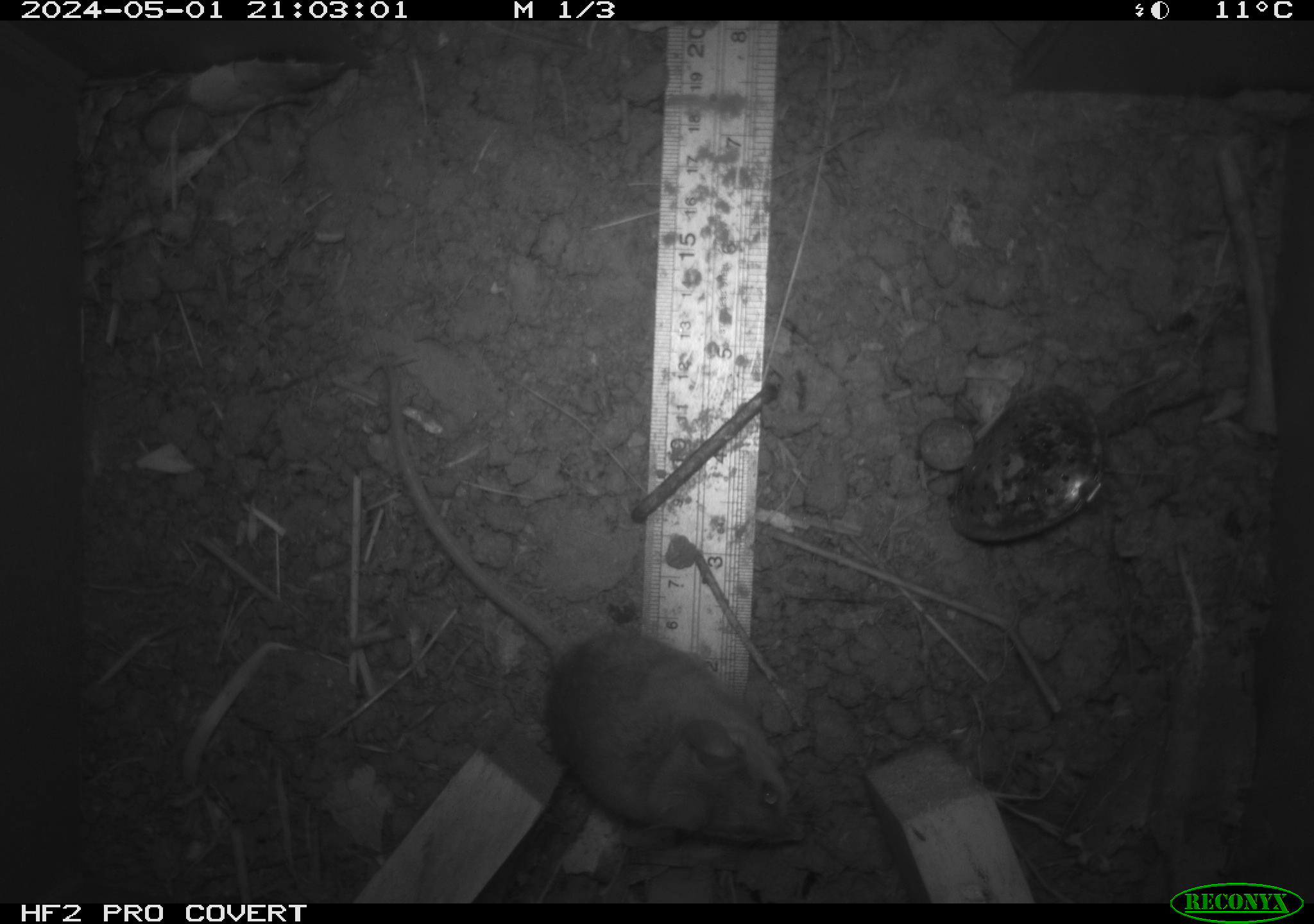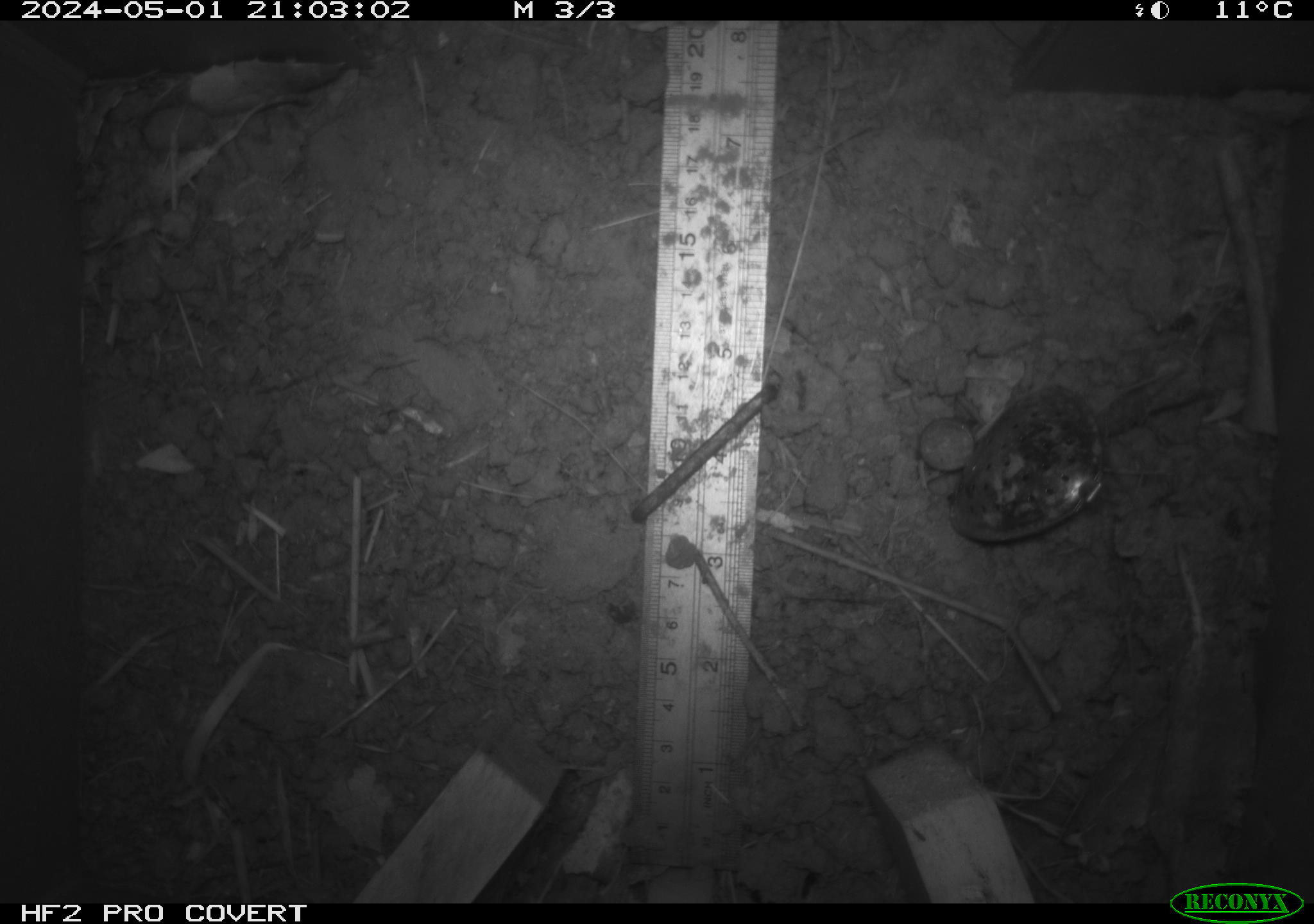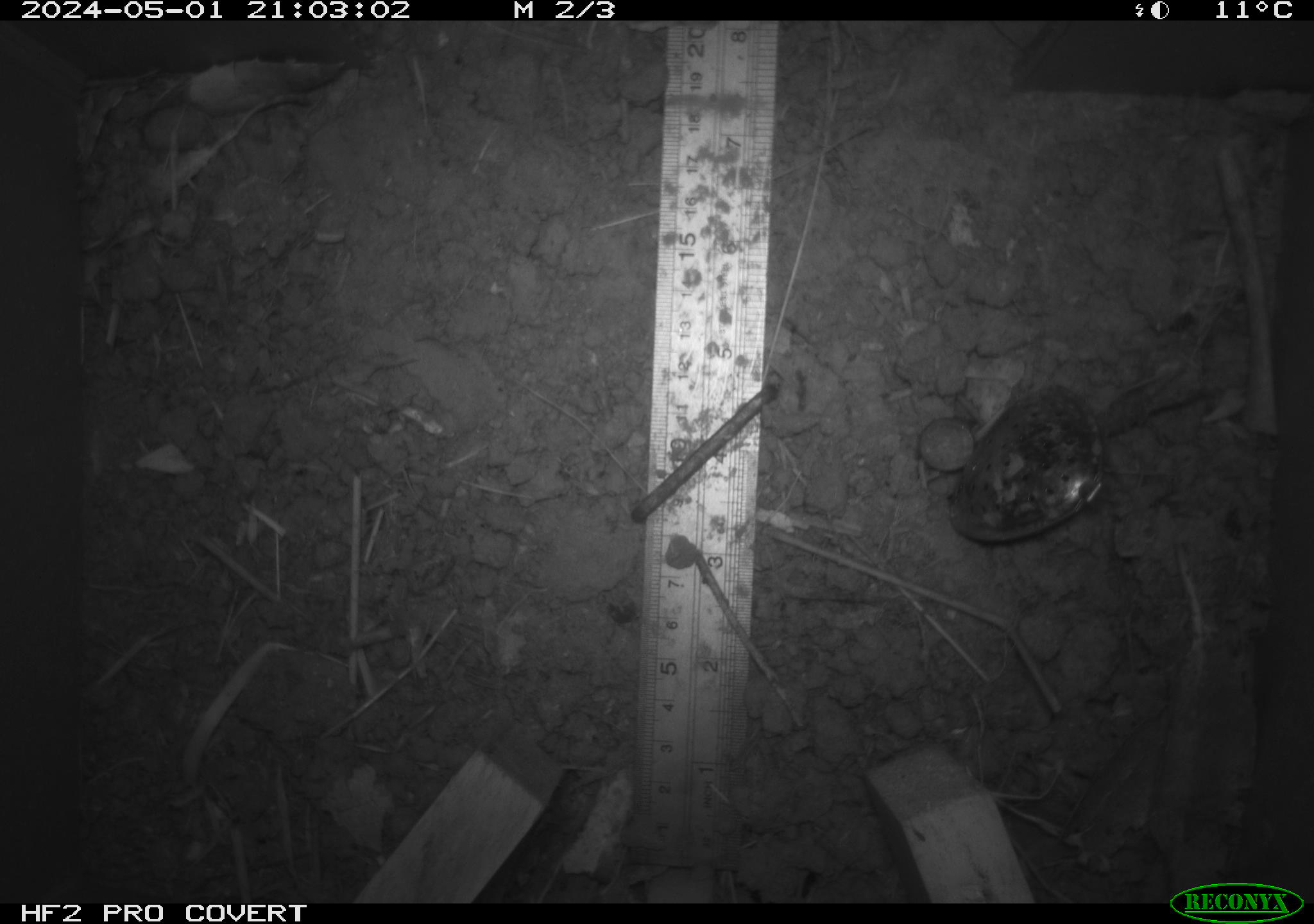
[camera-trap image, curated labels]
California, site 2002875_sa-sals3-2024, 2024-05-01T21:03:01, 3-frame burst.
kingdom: Animalia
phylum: Chordata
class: Mammalia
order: Rodentia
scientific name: Rodentia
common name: rodent